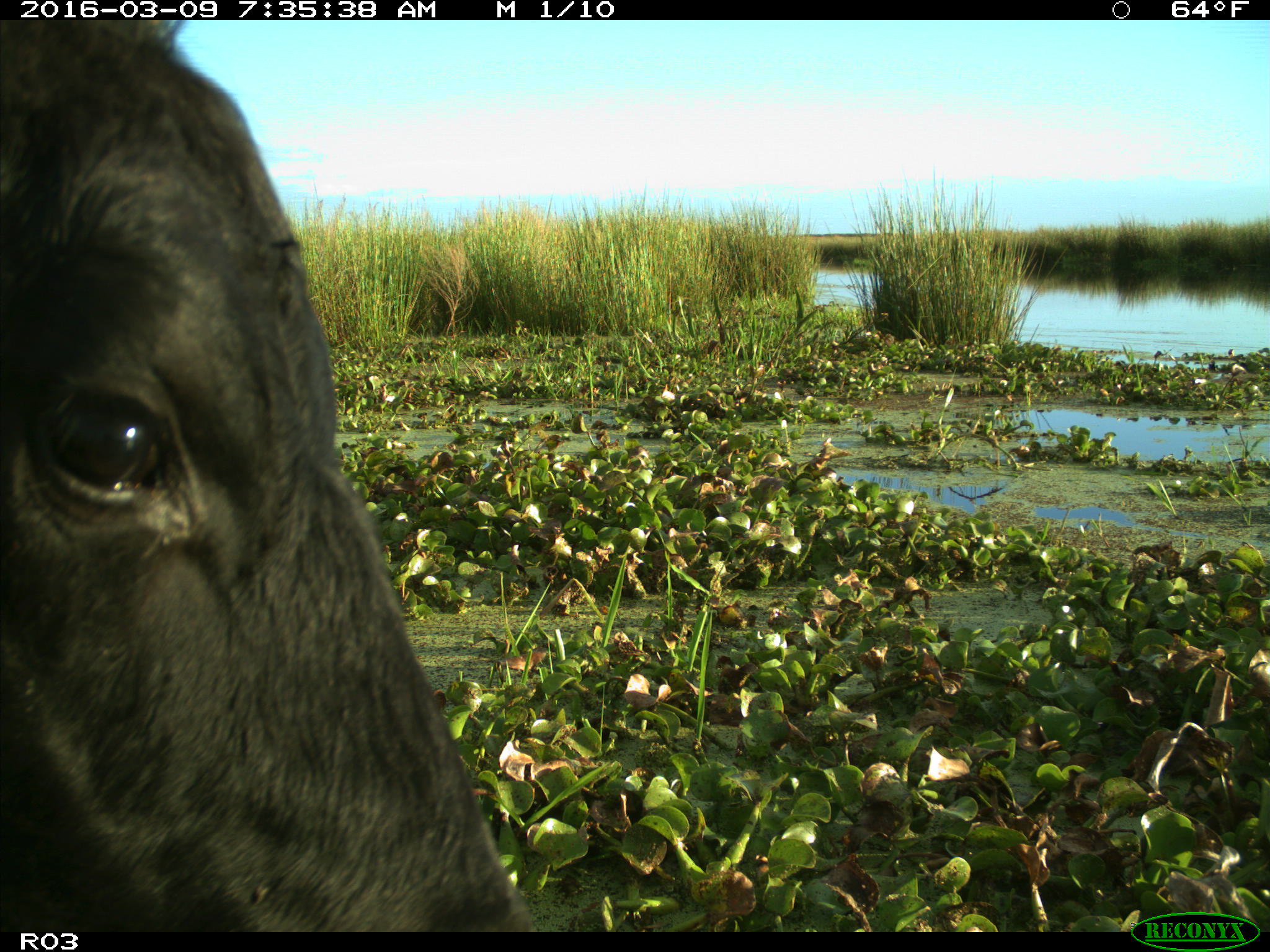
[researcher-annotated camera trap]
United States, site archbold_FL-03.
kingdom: Animalia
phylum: Chordata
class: Mammalia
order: Artiodactyla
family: Bovidae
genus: Bos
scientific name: Bos taurus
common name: domestic cow